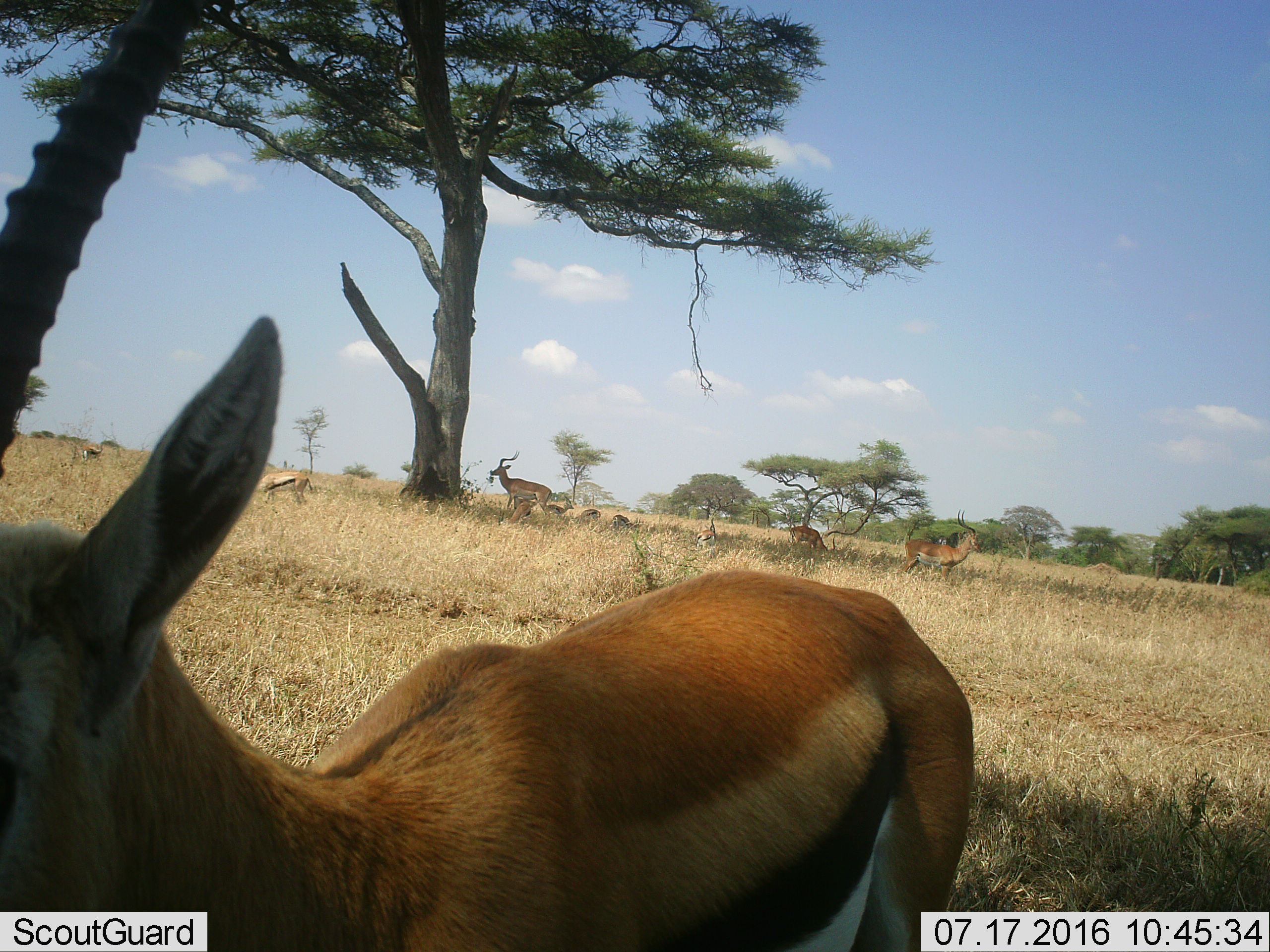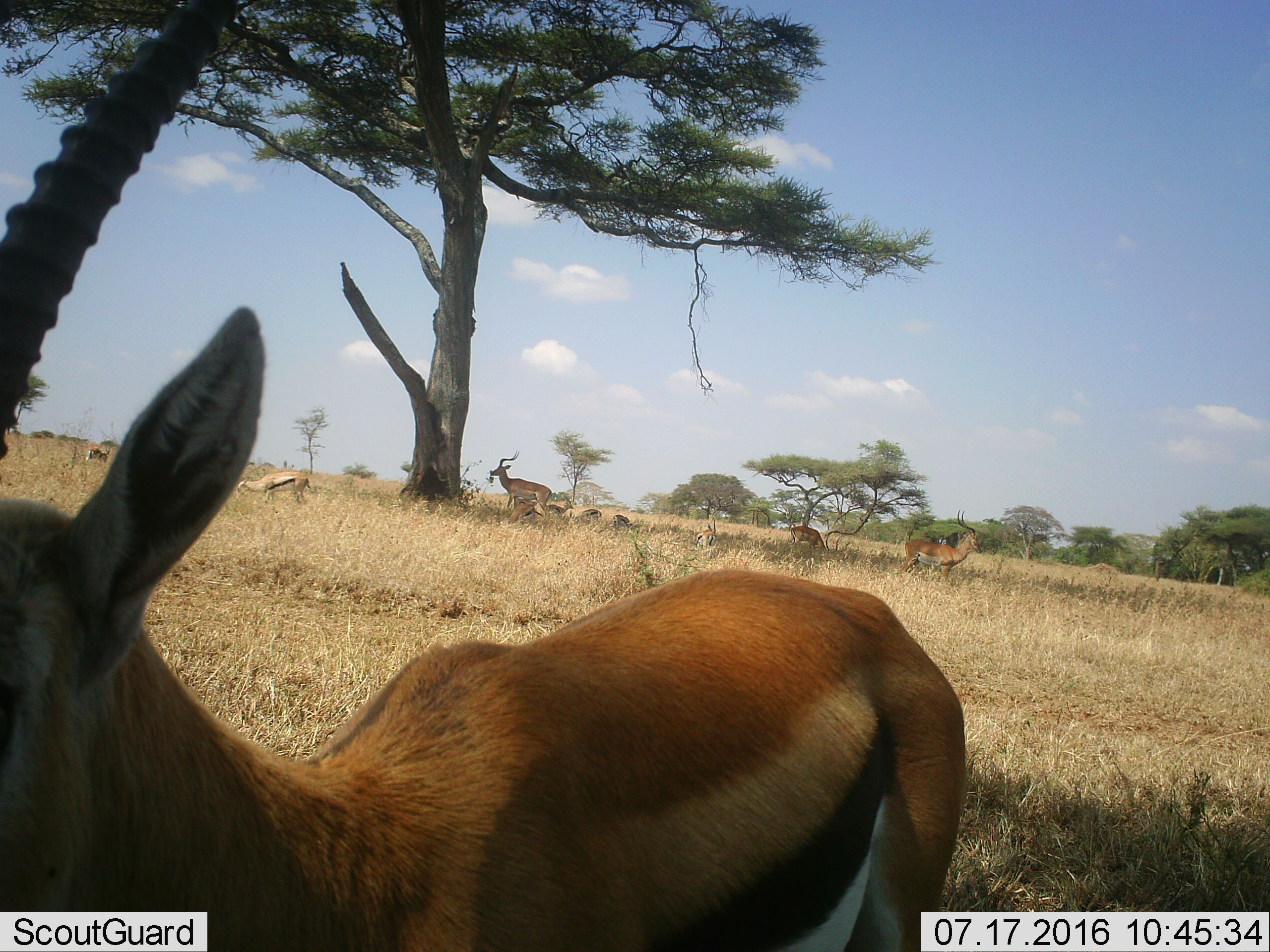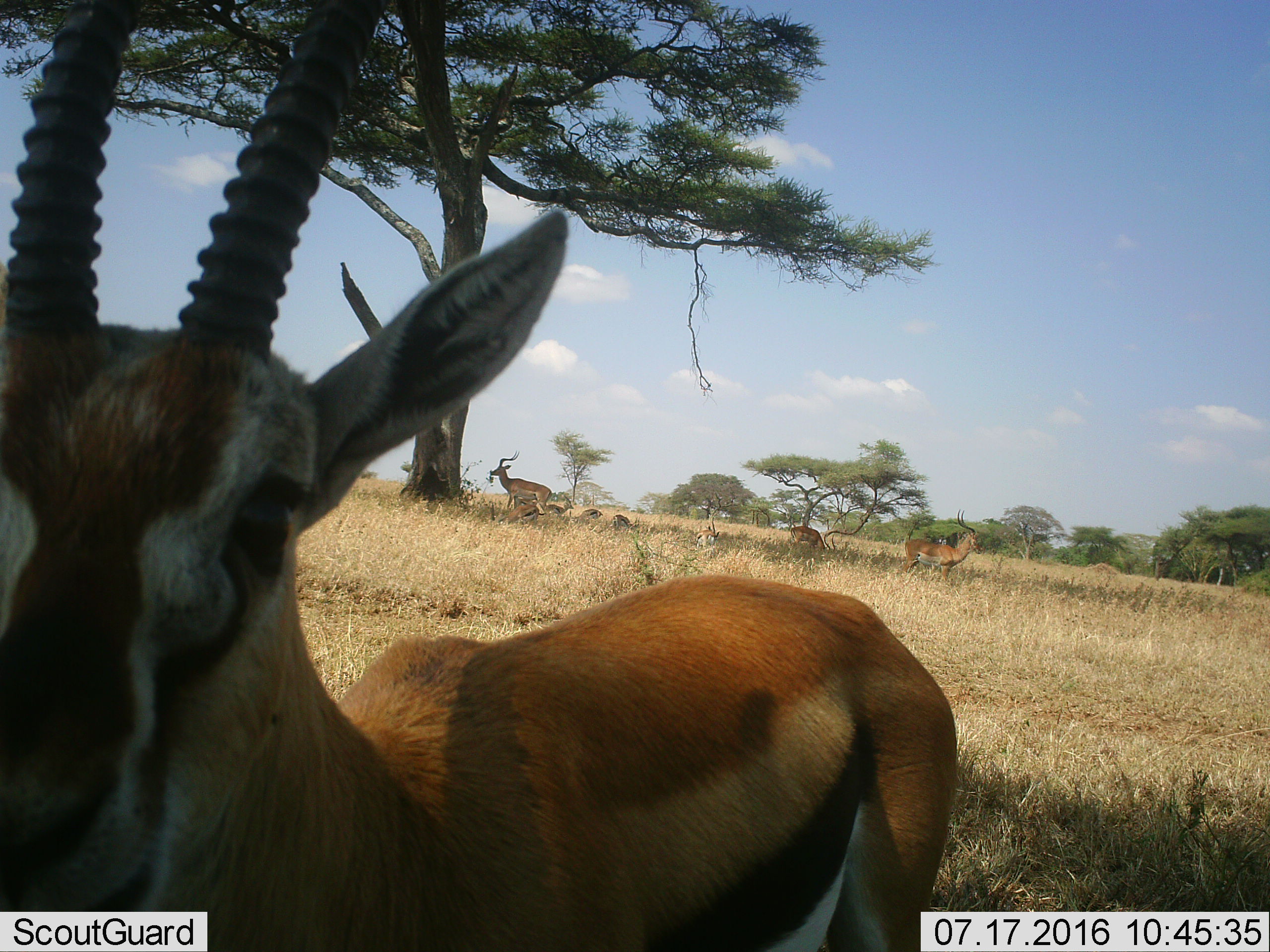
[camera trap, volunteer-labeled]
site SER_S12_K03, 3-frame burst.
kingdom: Animalia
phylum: Chordata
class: Mammalia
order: Artiodactyla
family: Bovidae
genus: Eudorcas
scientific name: Eudorcas thomsonii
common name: thomson's gazelle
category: gazellethomsons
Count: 7.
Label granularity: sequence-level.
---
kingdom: Animalia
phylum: Chordata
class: Mammalia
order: Artiodactyla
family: Bovidae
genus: Aepyceros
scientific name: Aepyceros melampus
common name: impala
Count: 3.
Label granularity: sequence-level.